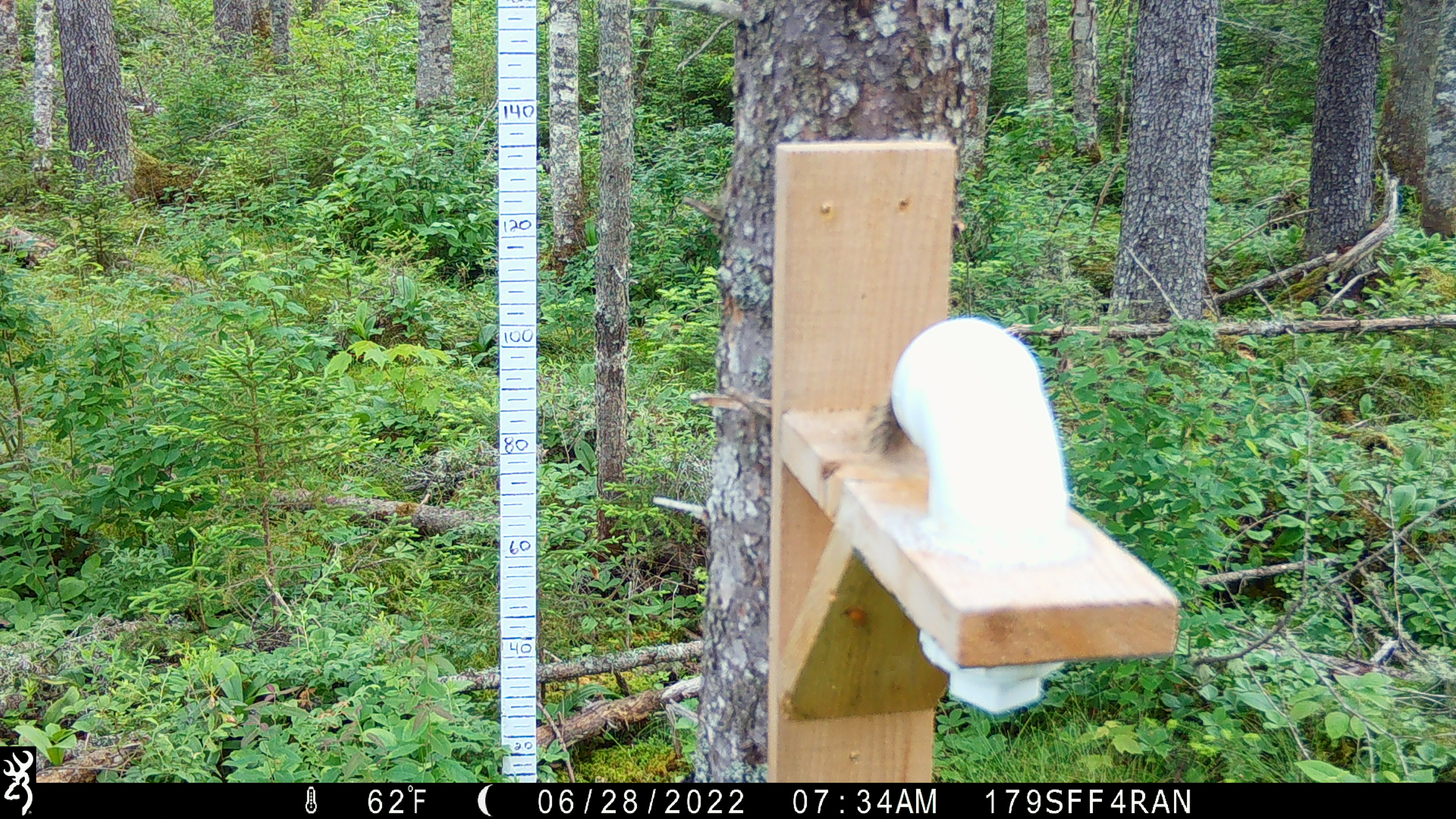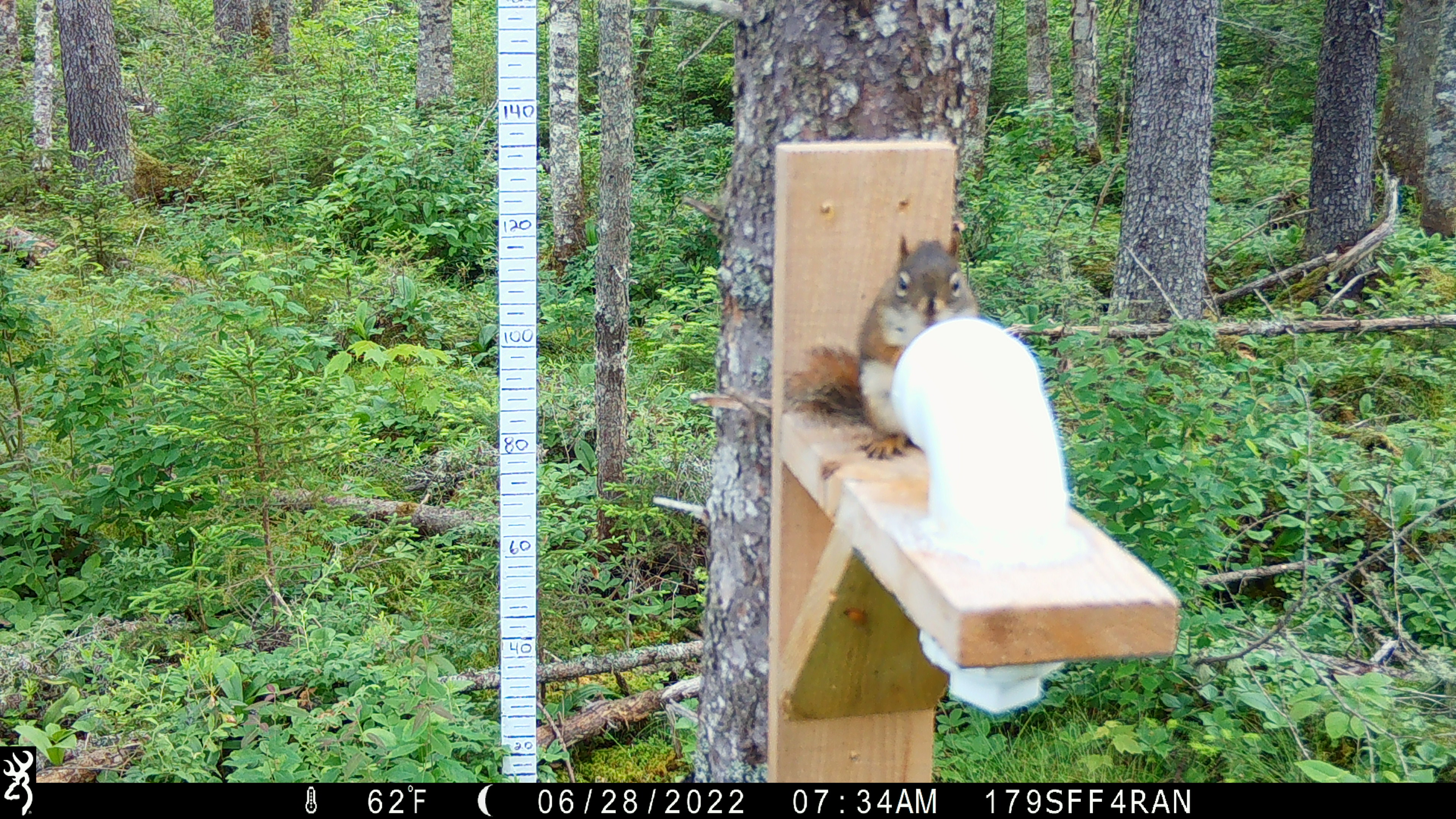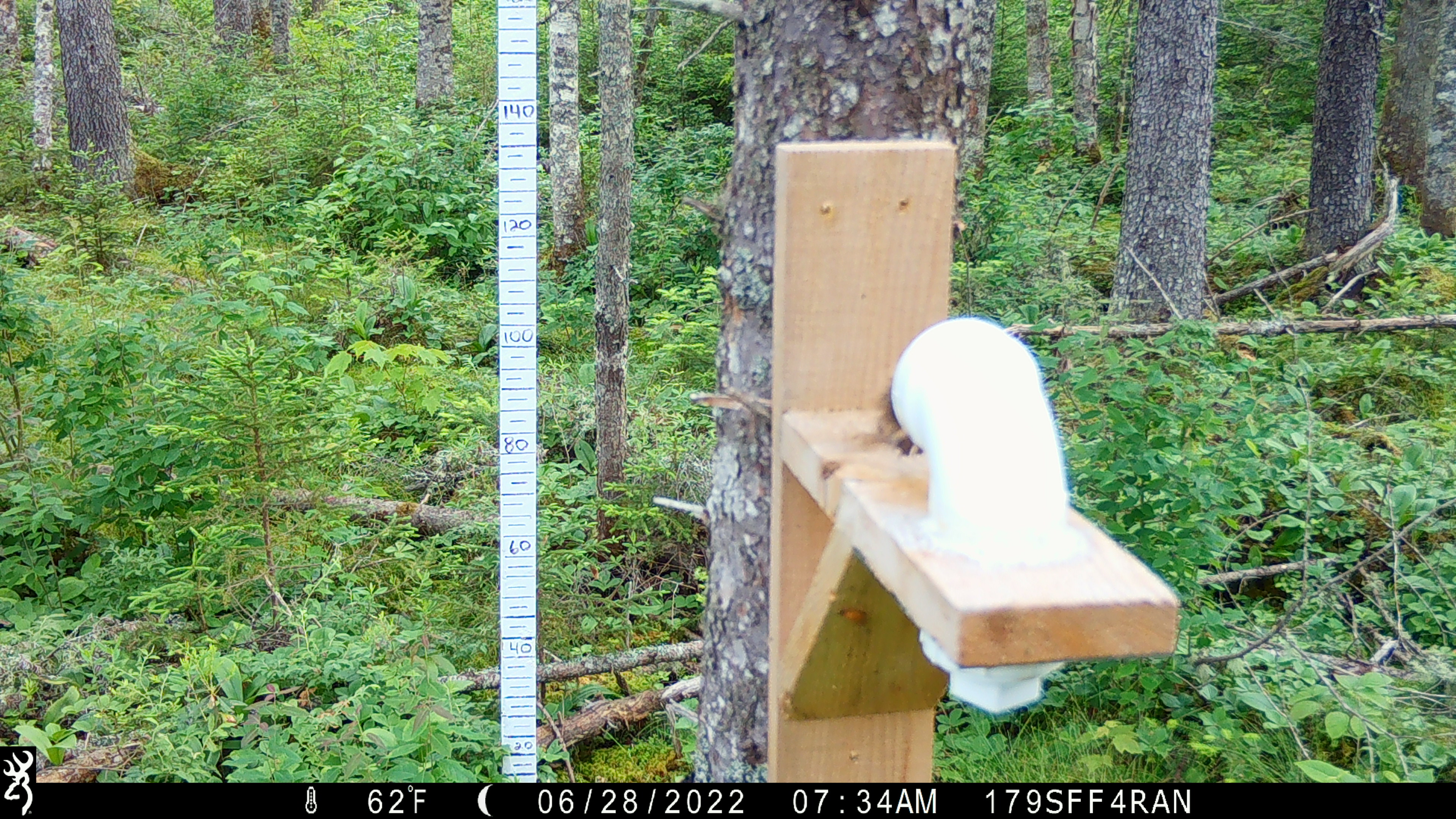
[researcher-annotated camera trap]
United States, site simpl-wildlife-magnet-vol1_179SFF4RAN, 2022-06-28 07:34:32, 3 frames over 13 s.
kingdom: Animalia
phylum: Chordata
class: Mammalia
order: Rodentia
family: Sciuridae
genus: Tamiasciurus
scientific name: Tamiasciurus hudsonicus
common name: red squirrel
Red squirrel (Tamiasciurus hudsonicus).